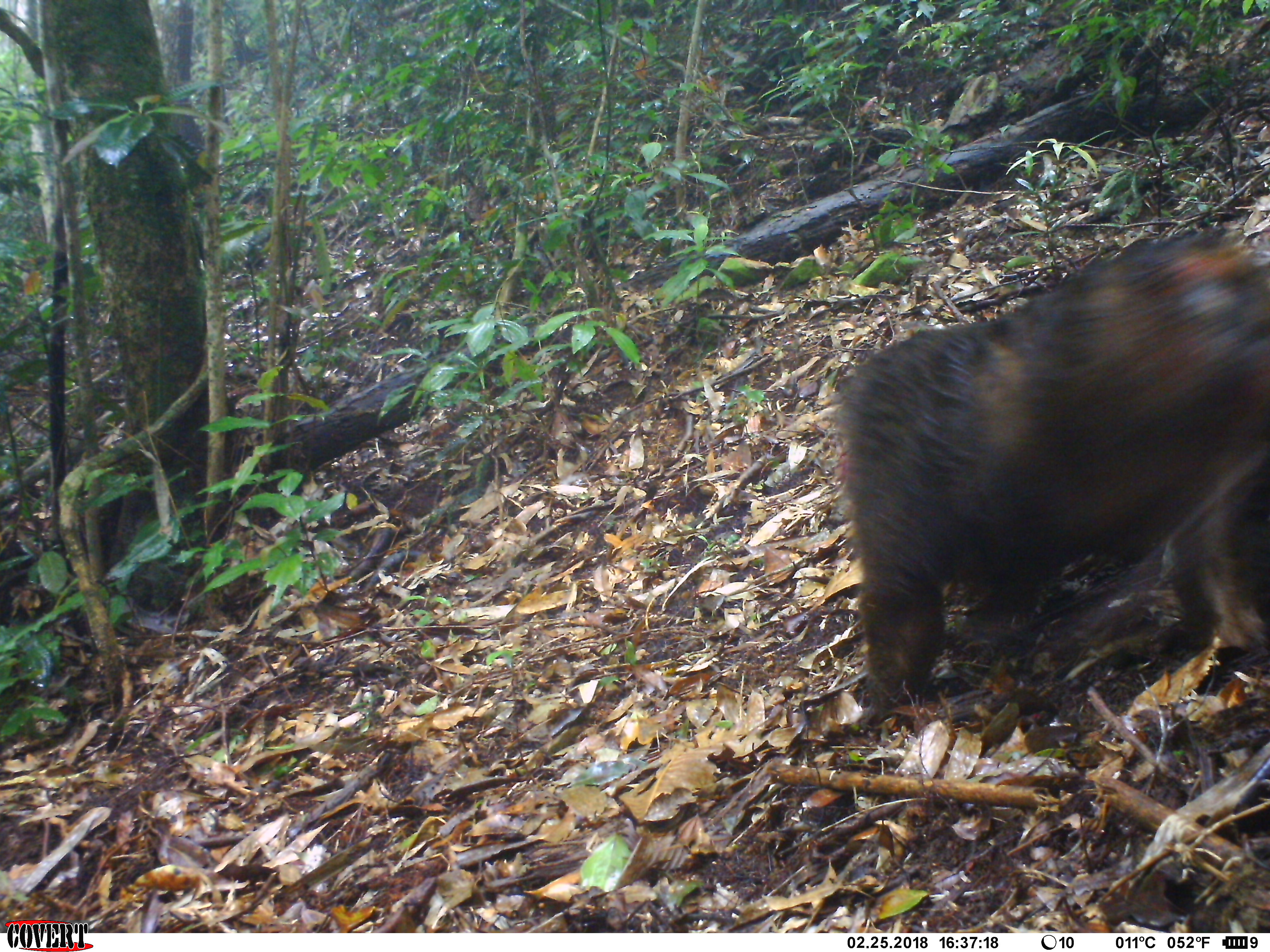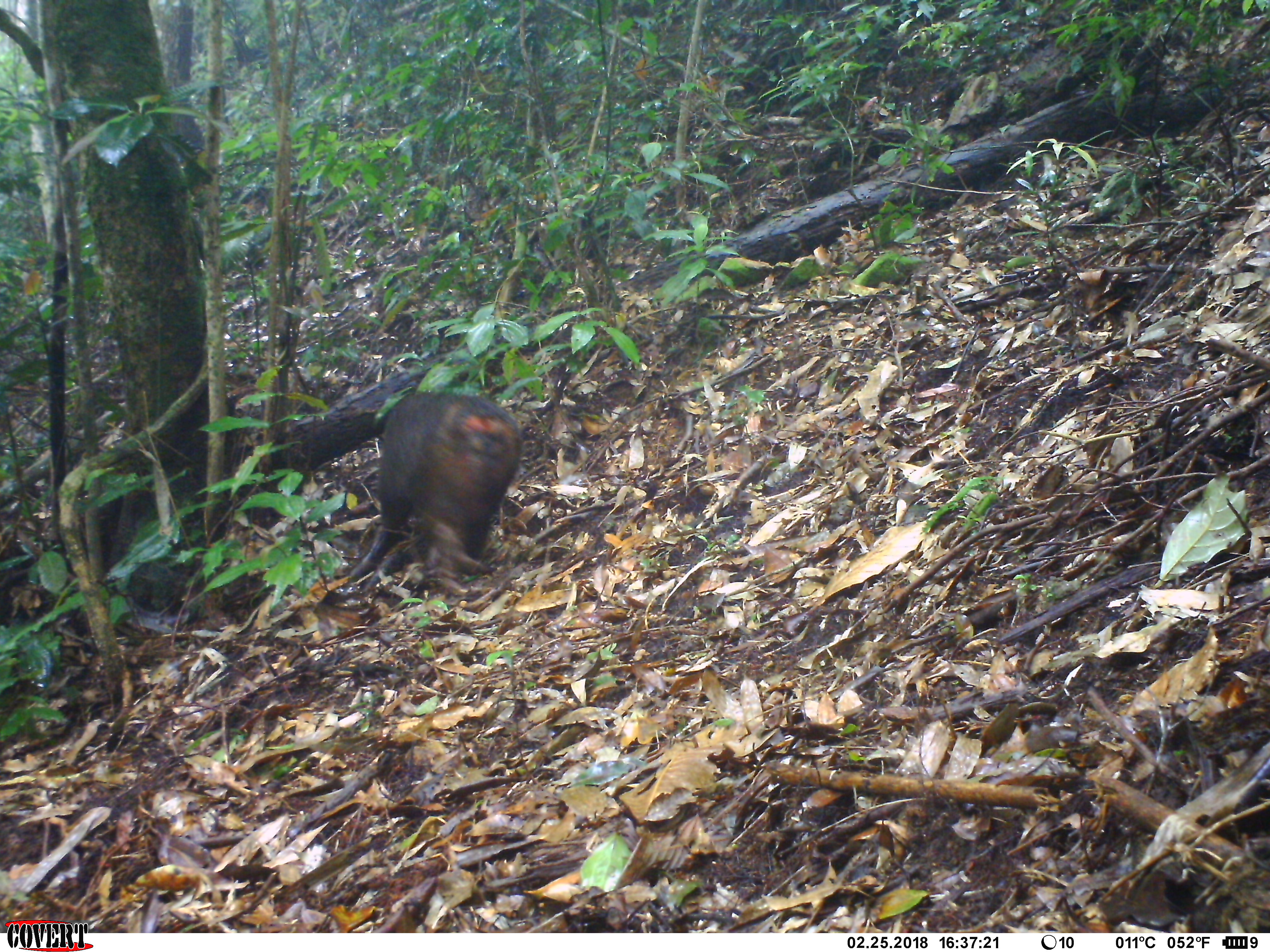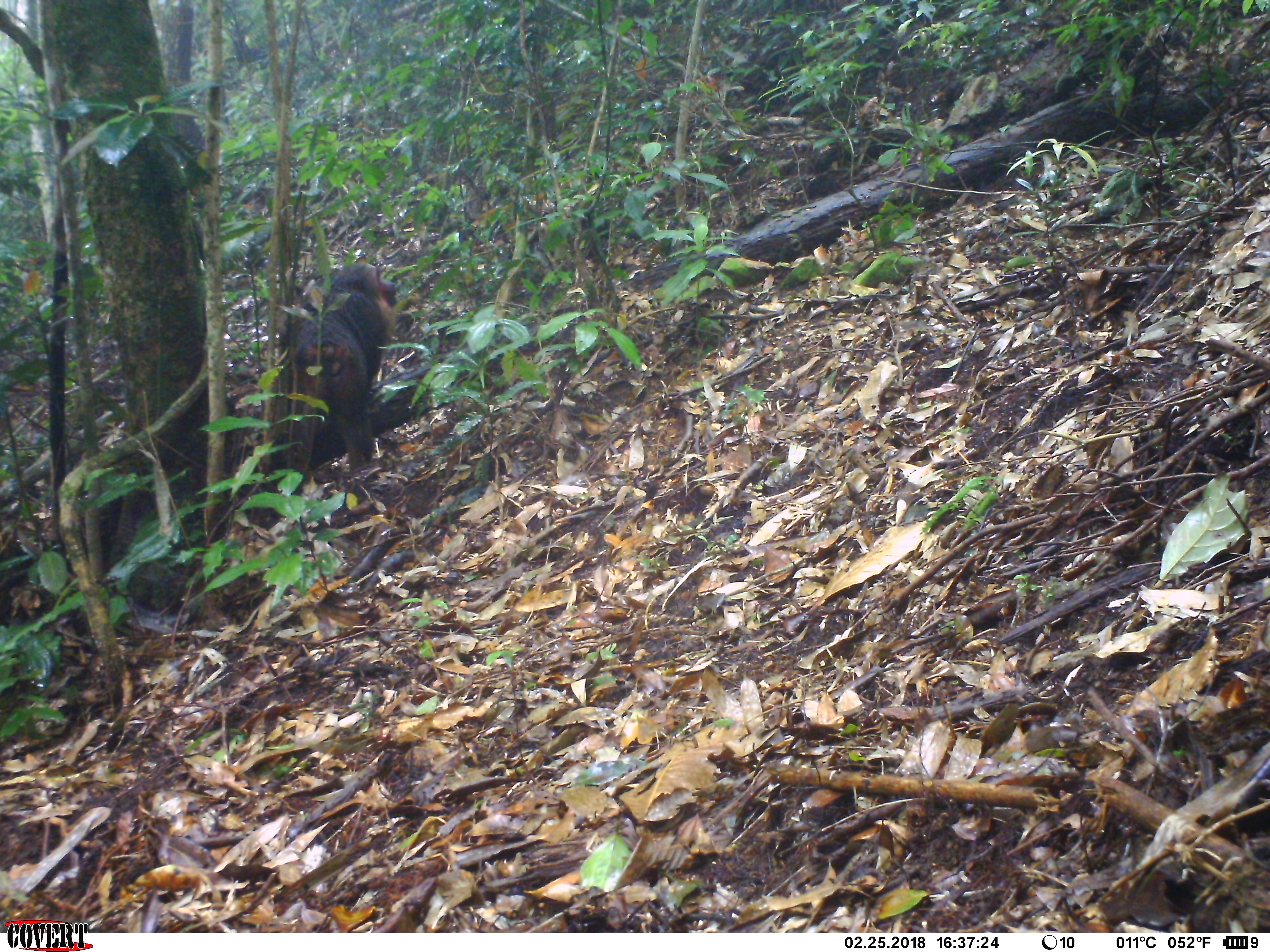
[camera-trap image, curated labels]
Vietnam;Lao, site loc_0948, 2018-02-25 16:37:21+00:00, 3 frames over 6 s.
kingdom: Animalia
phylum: Chordata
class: Mammalia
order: Primates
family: Cercopithecidae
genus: Macaca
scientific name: Macaca arctoides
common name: stump-tailed macaque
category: stump tailed macaque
Stump tailed macaque (stump-tailed macaque) (Macaca arctoides). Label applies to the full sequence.